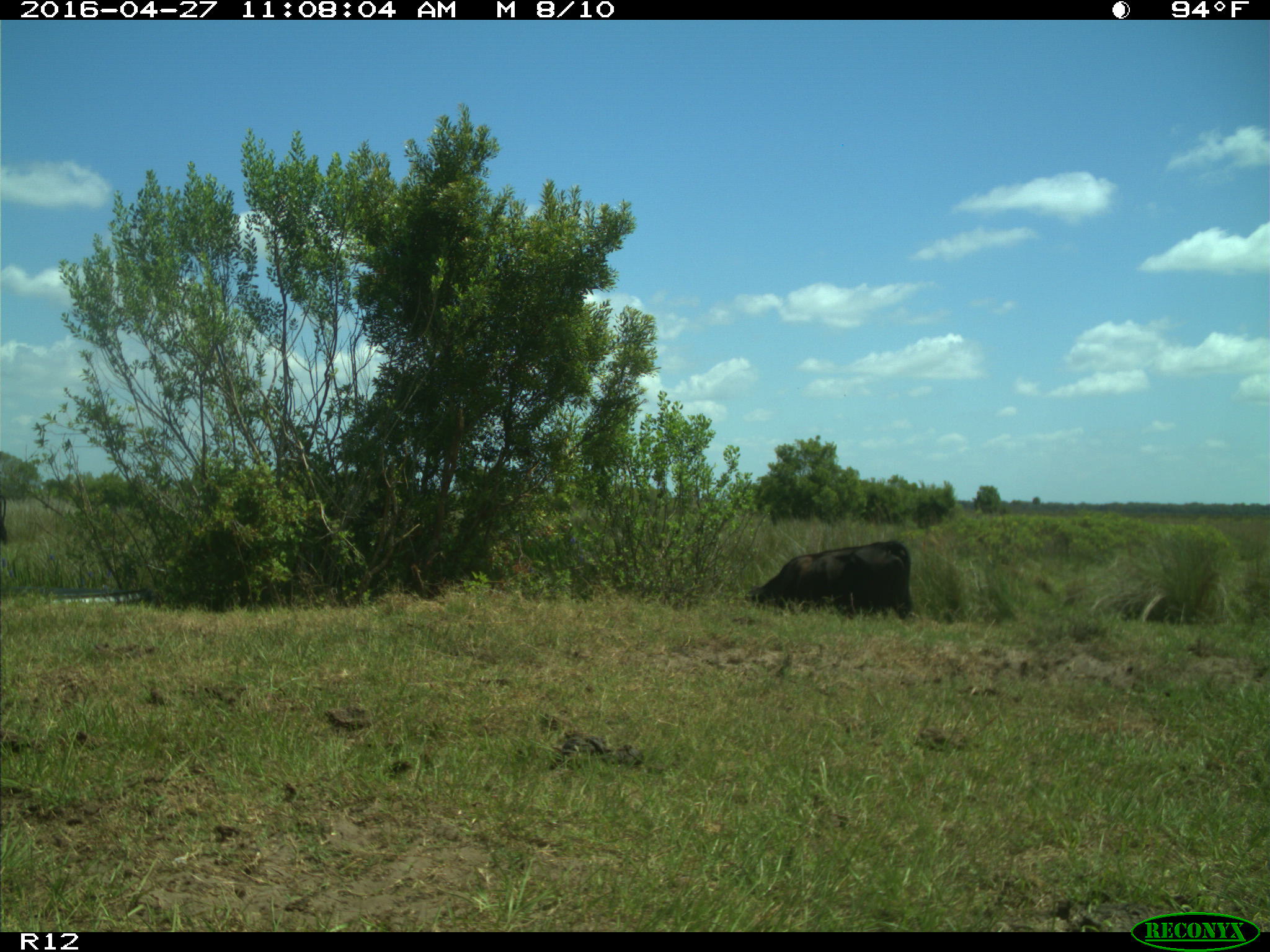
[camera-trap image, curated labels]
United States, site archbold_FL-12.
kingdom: Animalia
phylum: Chordata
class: Mammalia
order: Artiodactyla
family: Bovidae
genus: Bos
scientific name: Bos taurus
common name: domestic cow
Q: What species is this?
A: Bos taurus (domestic cow).